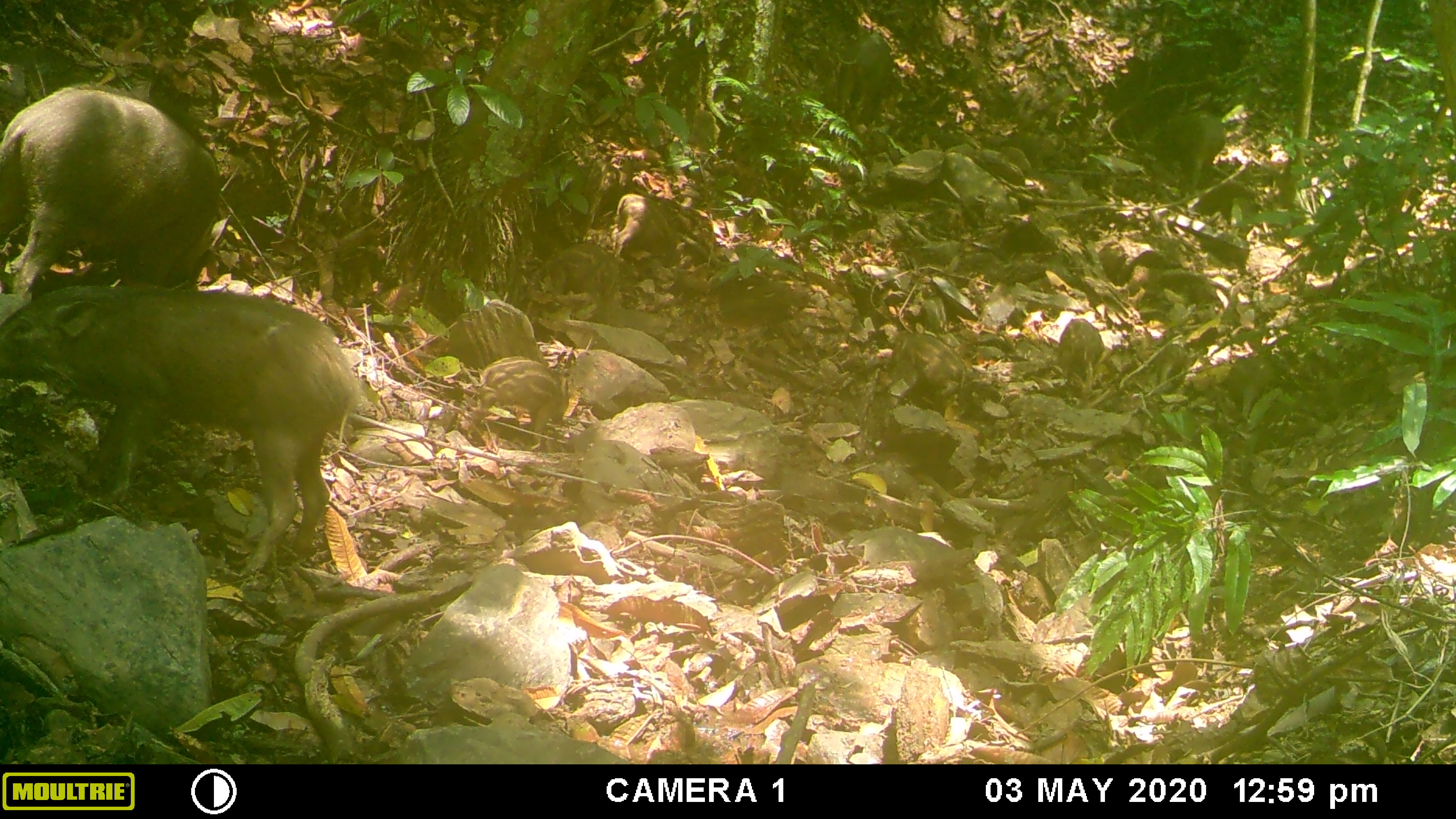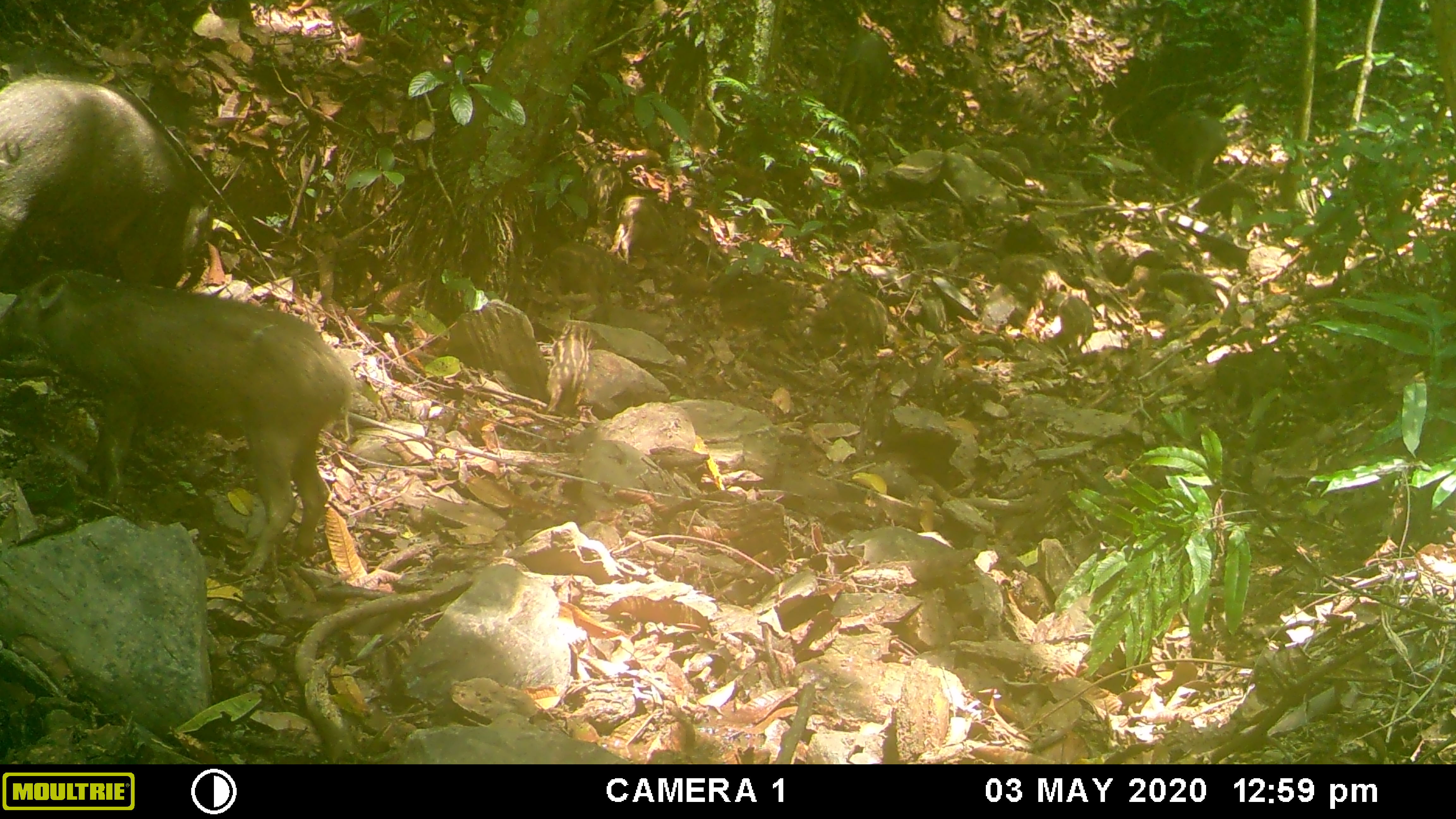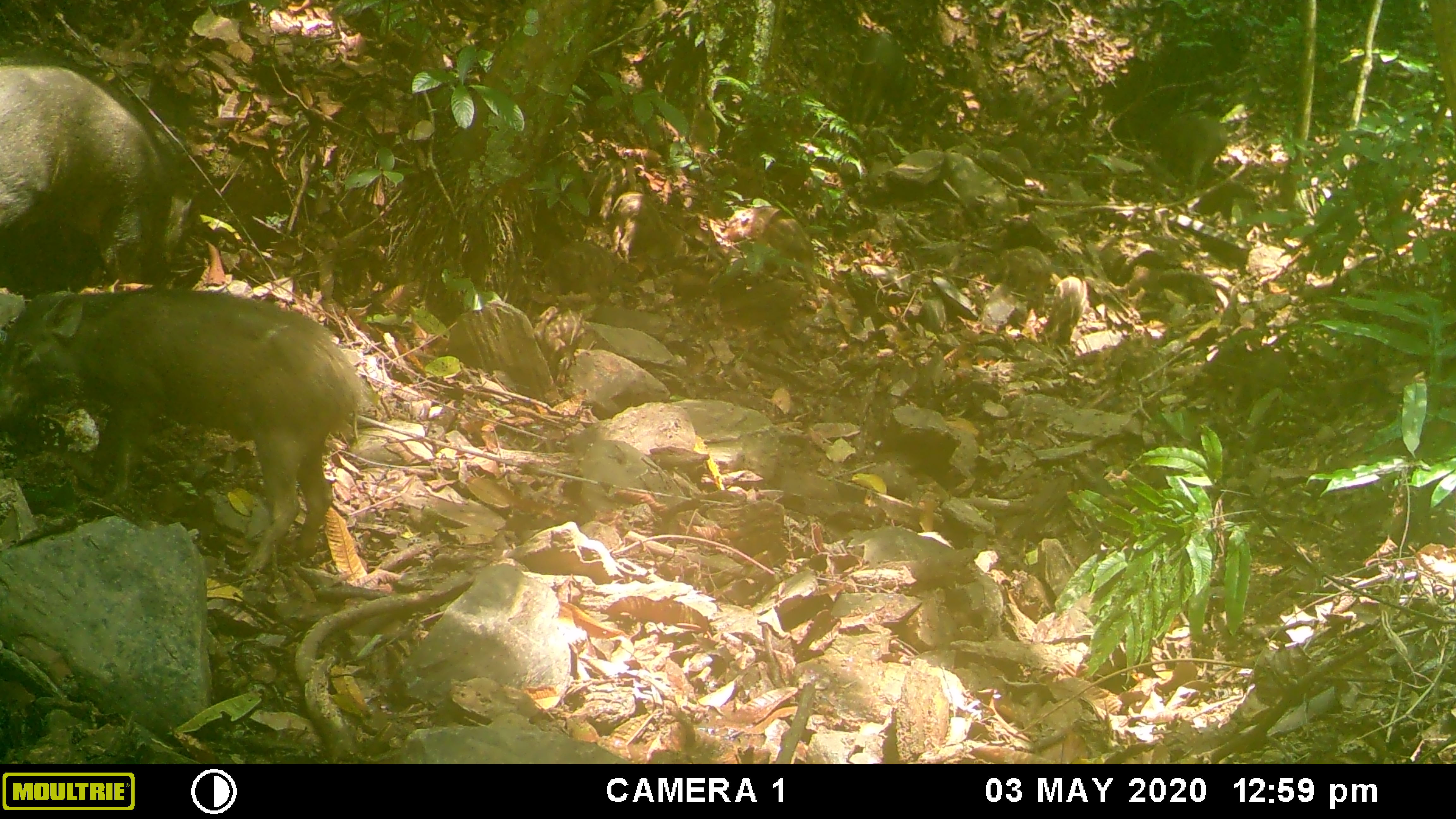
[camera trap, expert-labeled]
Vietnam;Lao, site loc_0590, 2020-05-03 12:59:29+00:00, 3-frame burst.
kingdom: Animalia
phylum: Chordata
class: Mammalia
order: Artiodactyla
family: Suidae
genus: Sus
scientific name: Sus scrofa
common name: eurasian wild pig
Eurasian wild pig (Sus scrofa). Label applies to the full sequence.